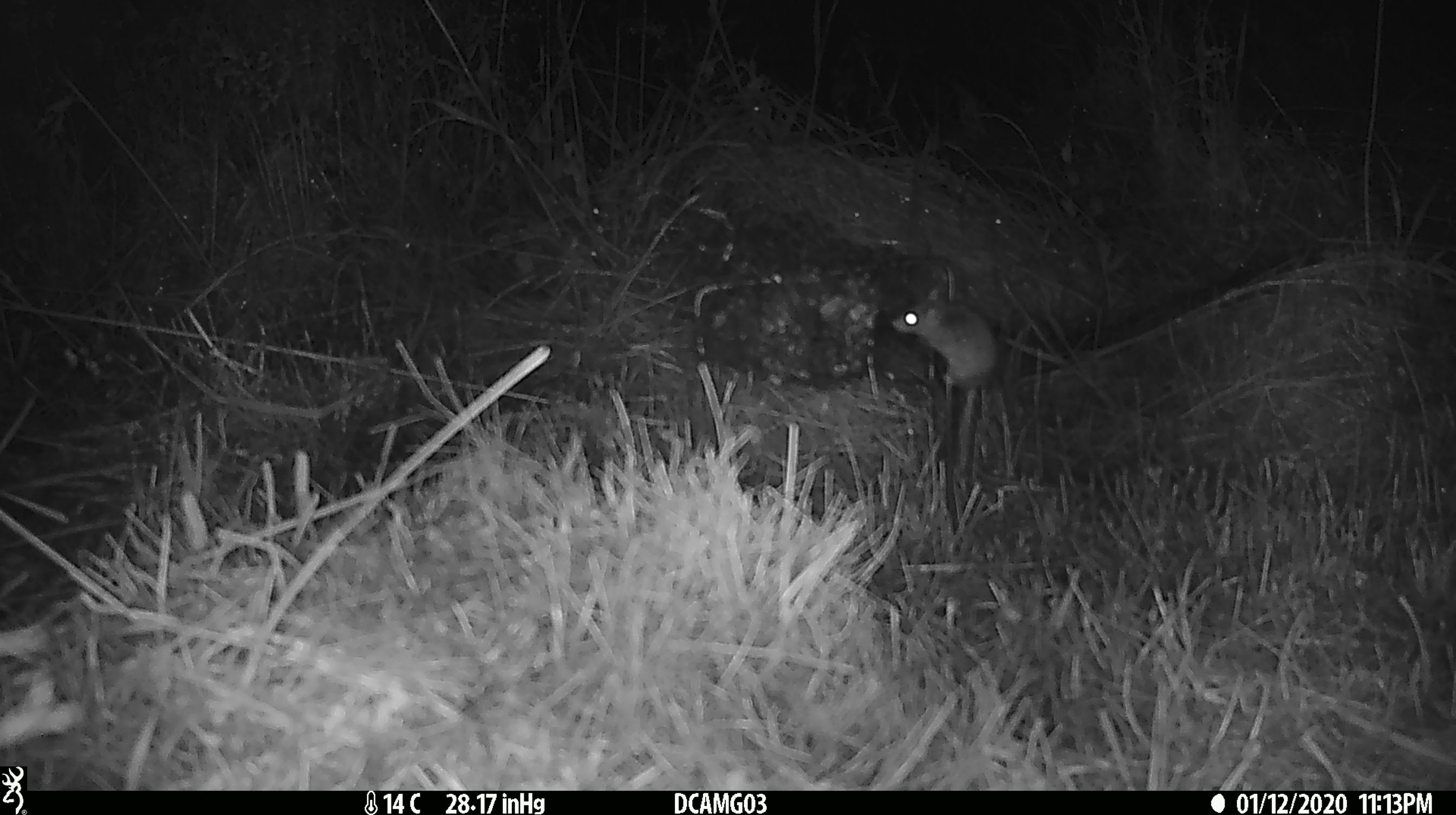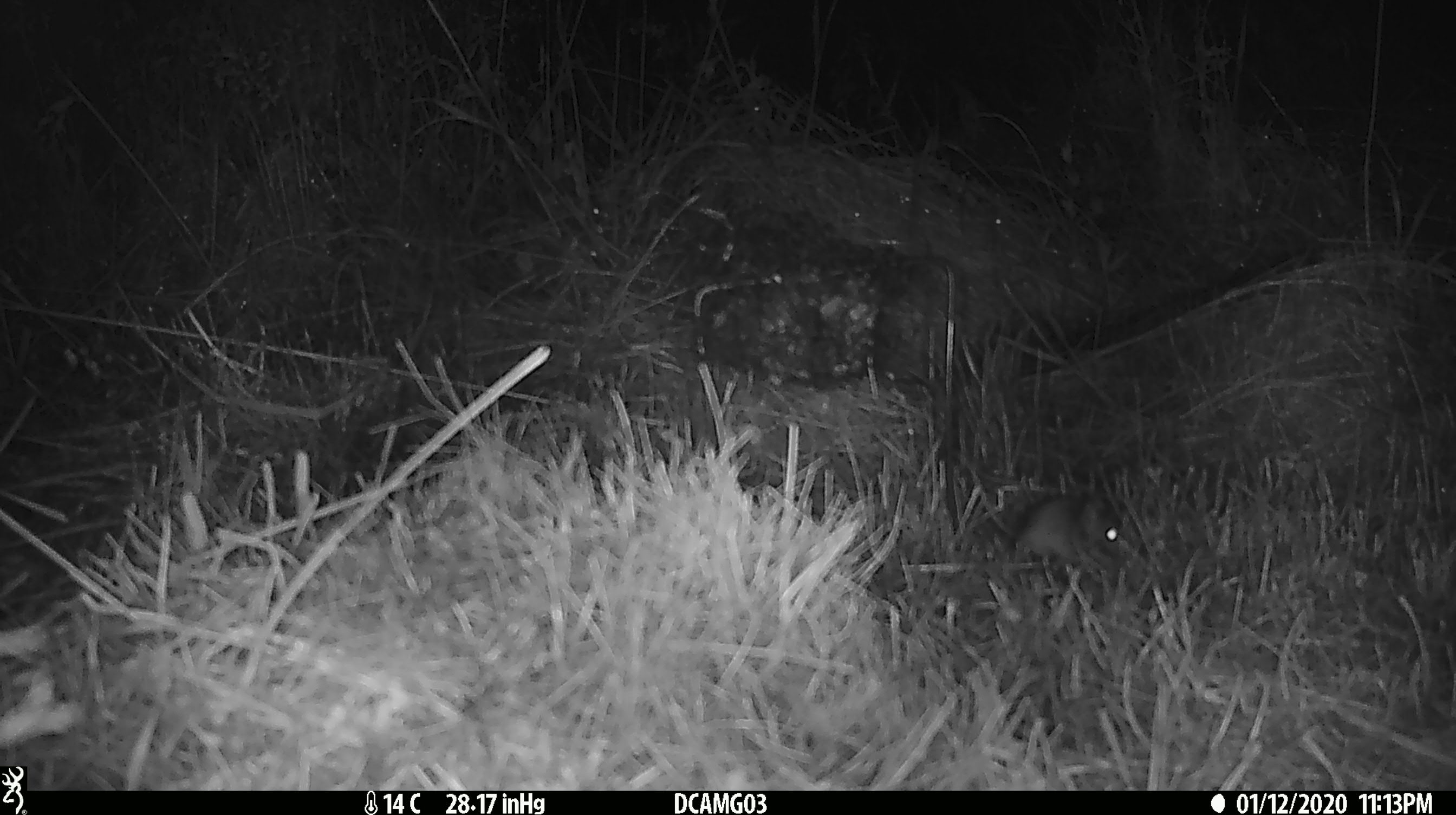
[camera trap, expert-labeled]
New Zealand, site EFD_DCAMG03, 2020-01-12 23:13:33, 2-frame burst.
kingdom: Animalia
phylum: Chordata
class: Mammalia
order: Rodentia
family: Muridae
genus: Mus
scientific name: Mus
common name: mouse